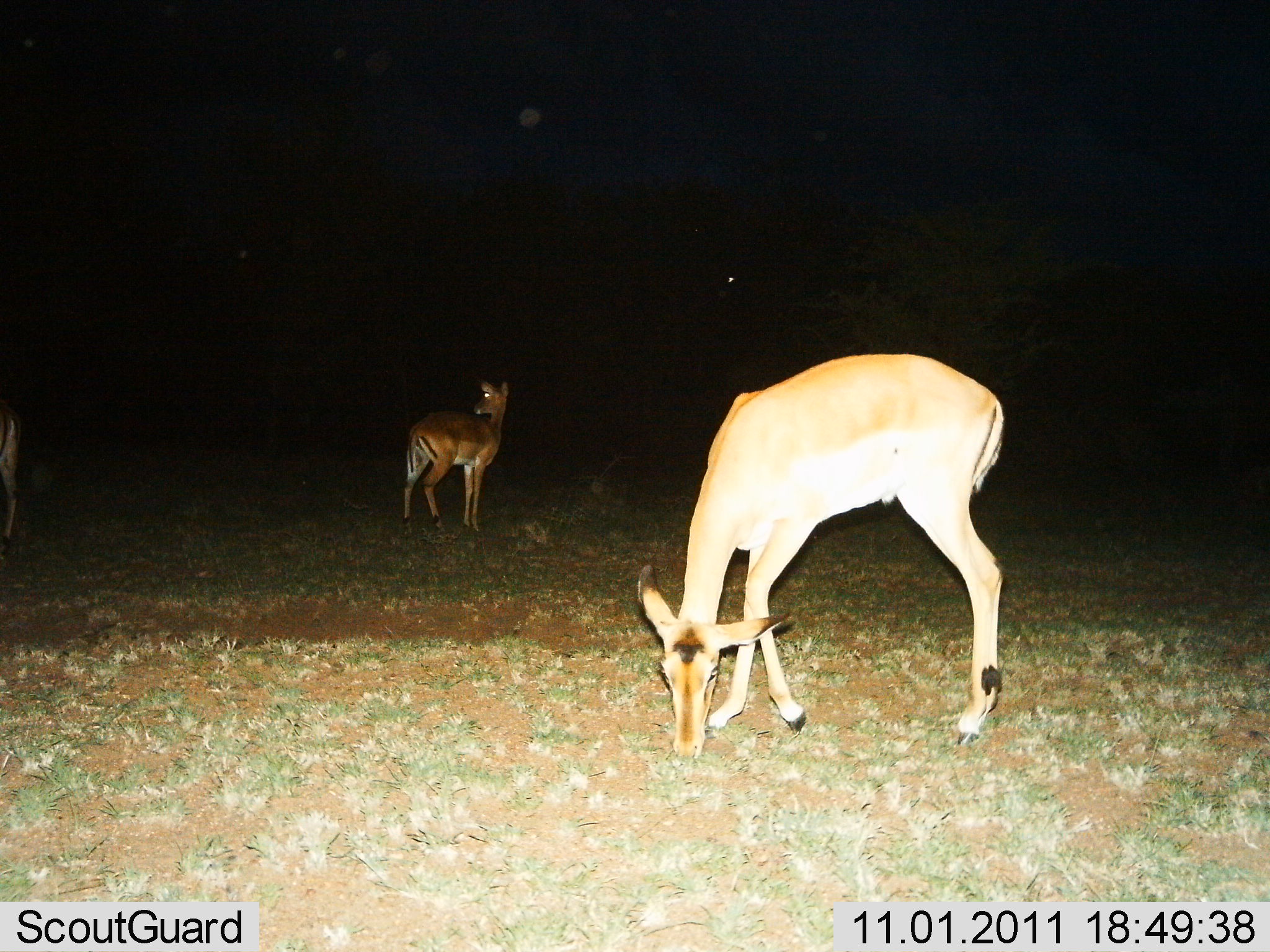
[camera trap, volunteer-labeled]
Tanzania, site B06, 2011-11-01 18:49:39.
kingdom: Animalia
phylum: Chordata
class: Mammalia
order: Artiodactyla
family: Bovidae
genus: Nanger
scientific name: Nanger granti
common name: grant's gazelle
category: gazellegrants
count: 2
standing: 67%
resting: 0%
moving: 0%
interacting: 0%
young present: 0%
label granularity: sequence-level